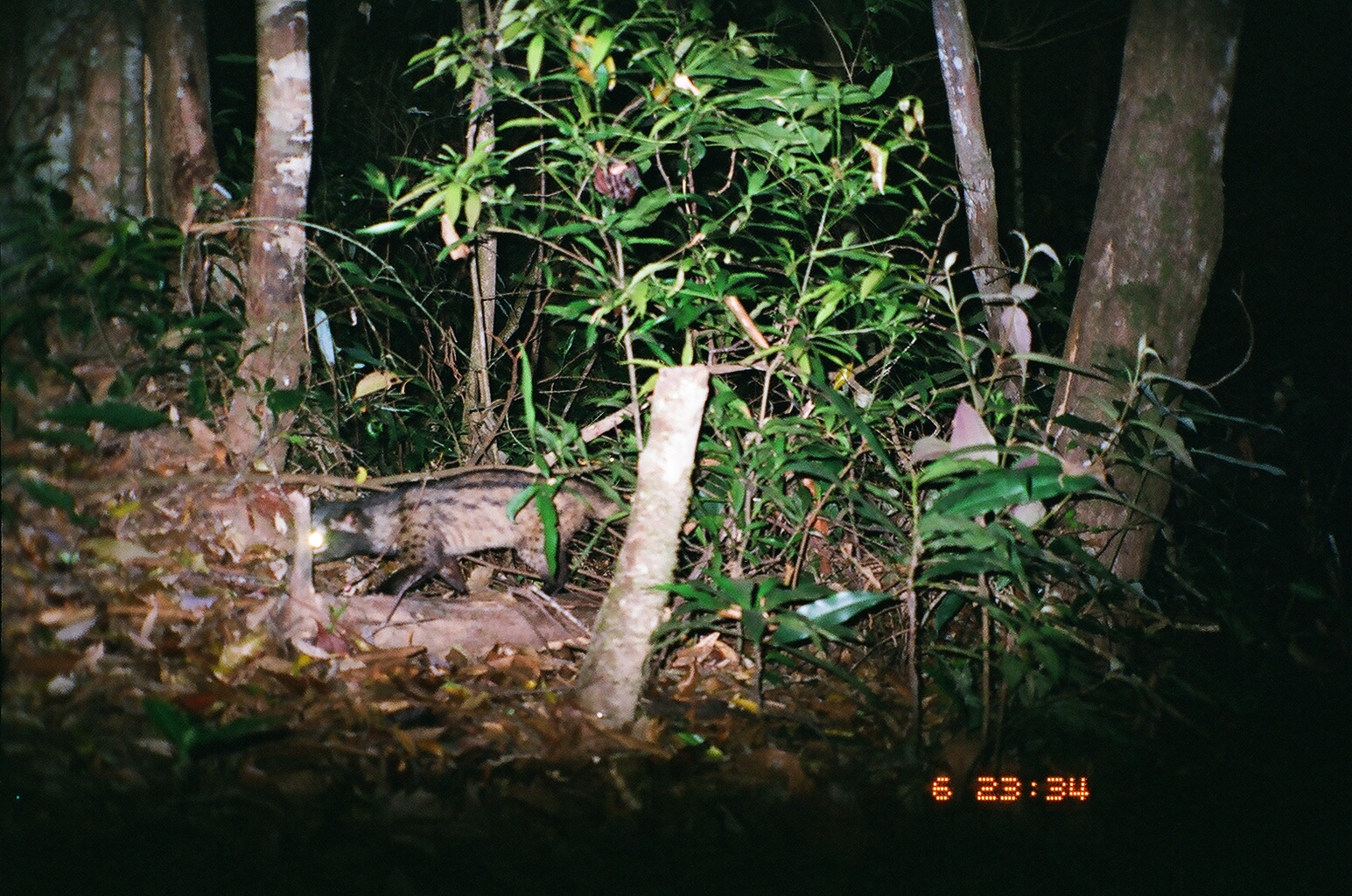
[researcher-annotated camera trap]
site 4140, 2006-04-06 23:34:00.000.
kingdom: Animalia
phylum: Chordata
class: Mammalia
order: Carnivora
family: Viverridae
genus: Paradoxurus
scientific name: Paradoxurus hermaphroditus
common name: asian palm civet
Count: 1.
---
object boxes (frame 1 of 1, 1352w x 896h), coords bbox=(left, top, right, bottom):
paradoxurus hermaphroditus: bbox=(285, 463, 631, 598)